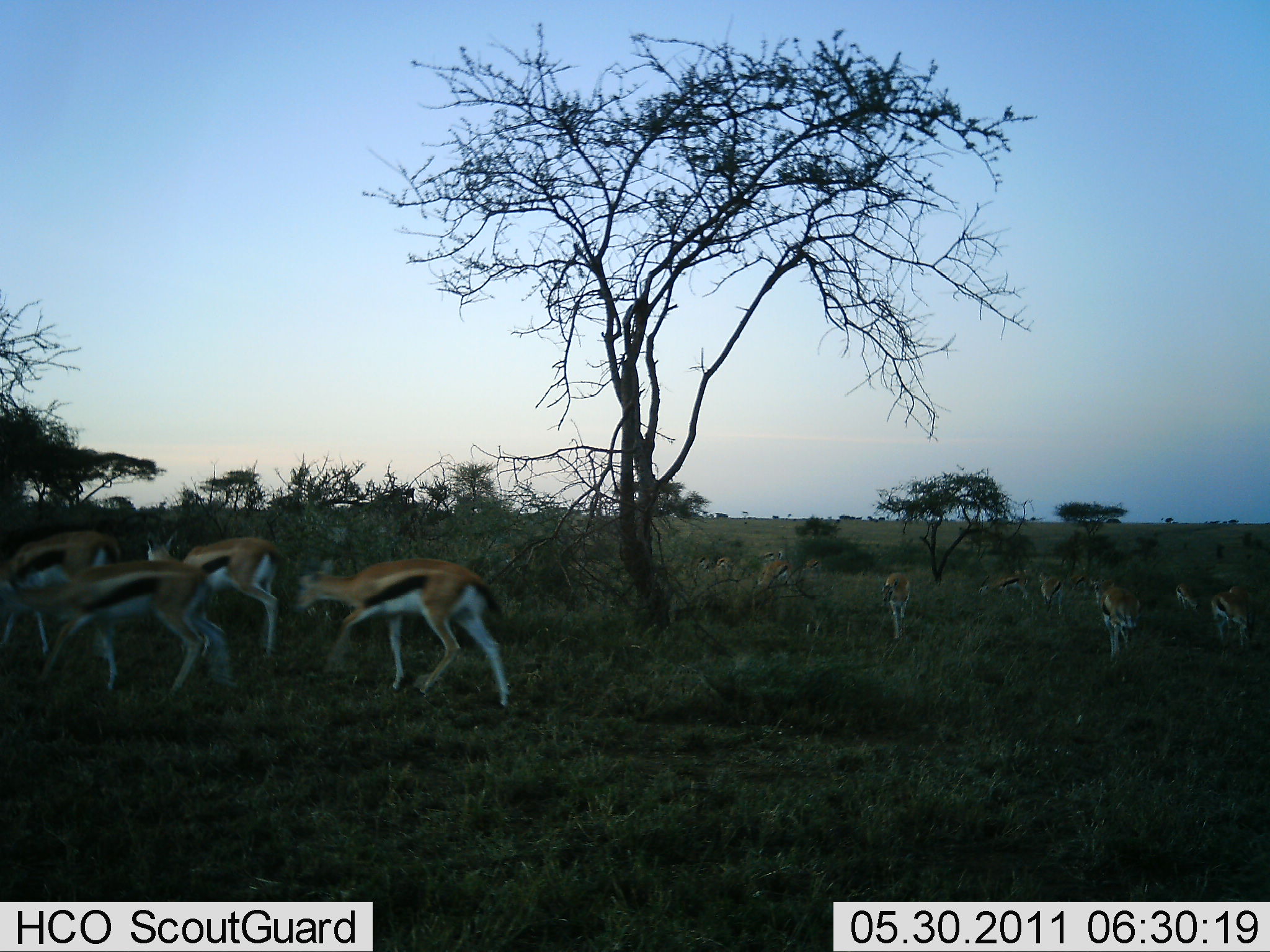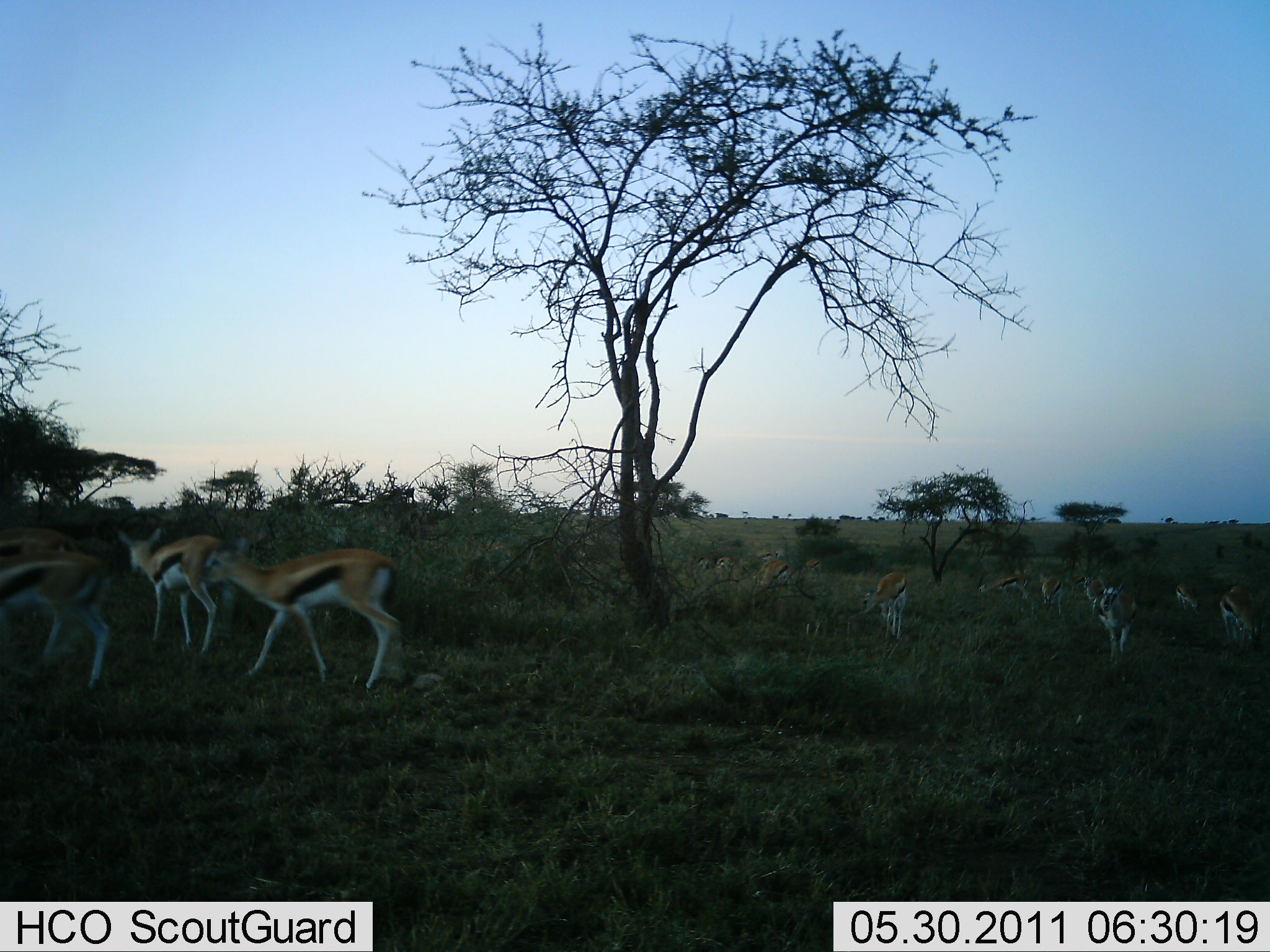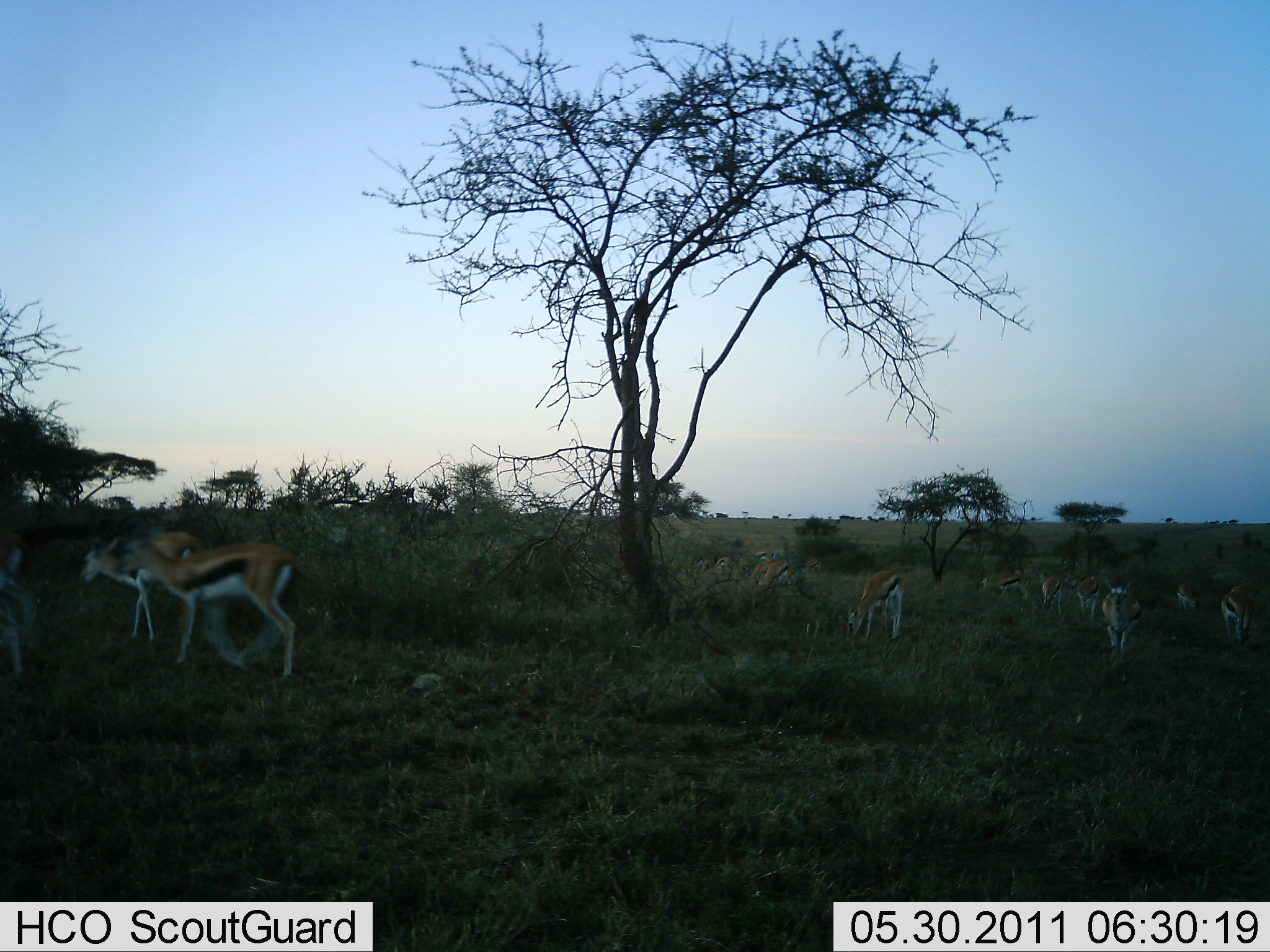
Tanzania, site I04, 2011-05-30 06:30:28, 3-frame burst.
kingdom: Animalia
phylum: Chordata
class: Mammalia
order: Artiodactyla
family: Bovidae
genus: Eudorcas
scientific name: Eudorcas thomsonii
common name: thomson's gazelle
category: gazellethomsons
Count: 11-50.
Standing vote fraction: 50%.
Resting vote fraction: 0%.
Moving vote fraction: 86%.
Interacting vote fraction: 0%.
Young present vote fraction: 0%.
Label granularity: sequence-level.